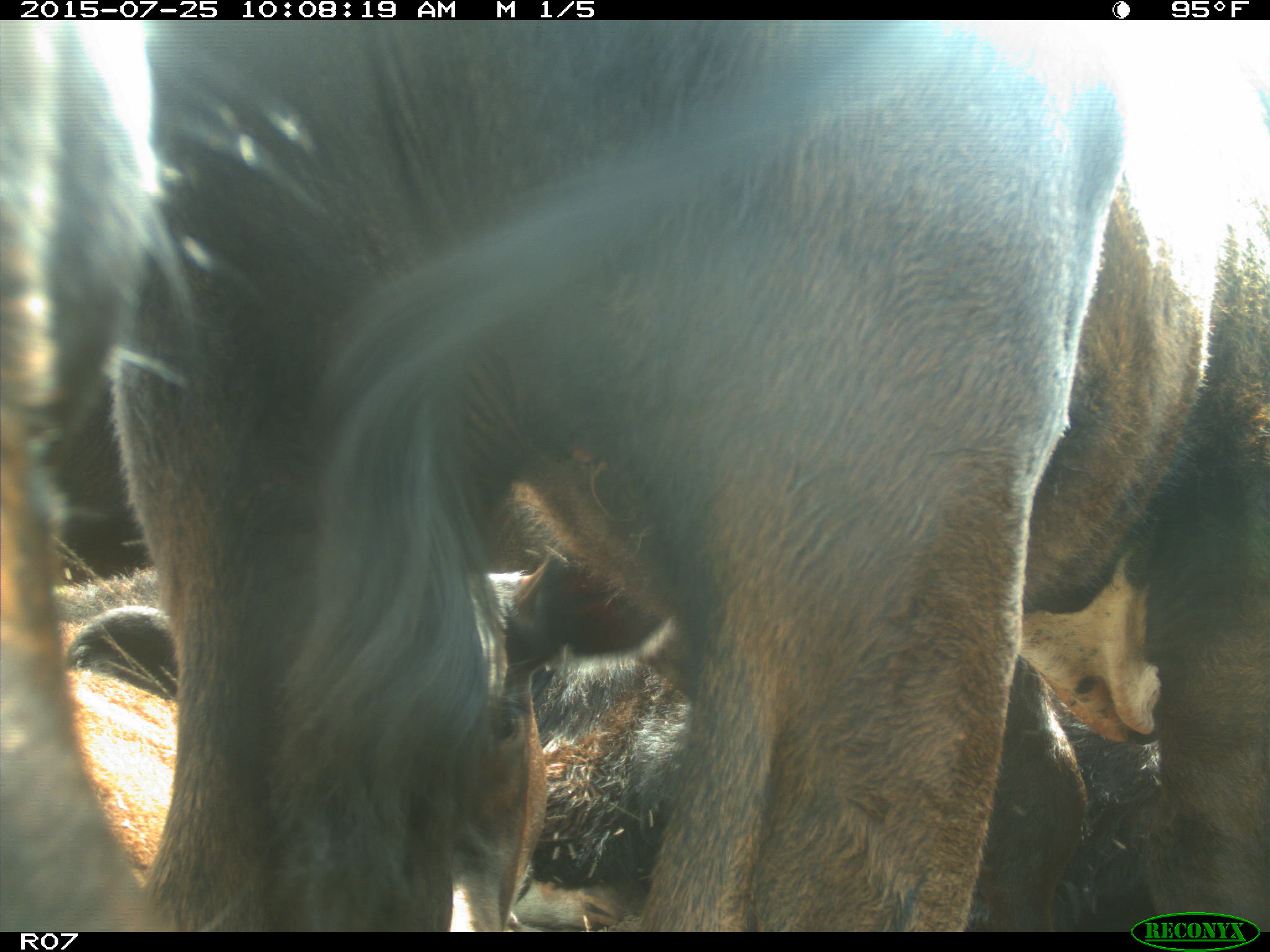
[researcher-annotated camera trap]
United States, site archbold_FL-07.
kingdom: Animalia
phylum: Chordata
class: Mammalia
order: Artiodactyla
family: Bovidae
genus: Bos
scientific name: Bos taurus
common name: domestic cow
Bos taurus (domestic cow).